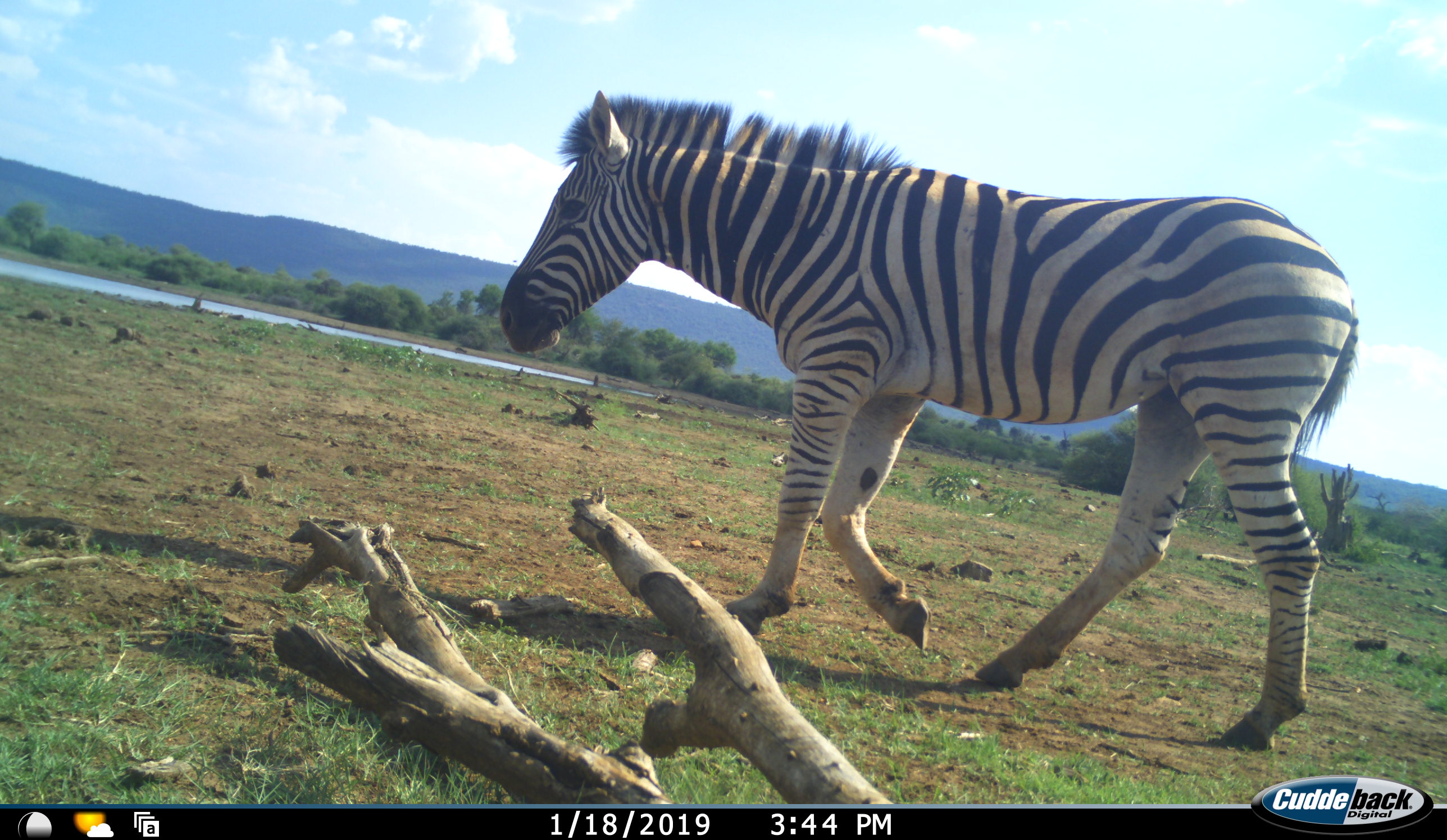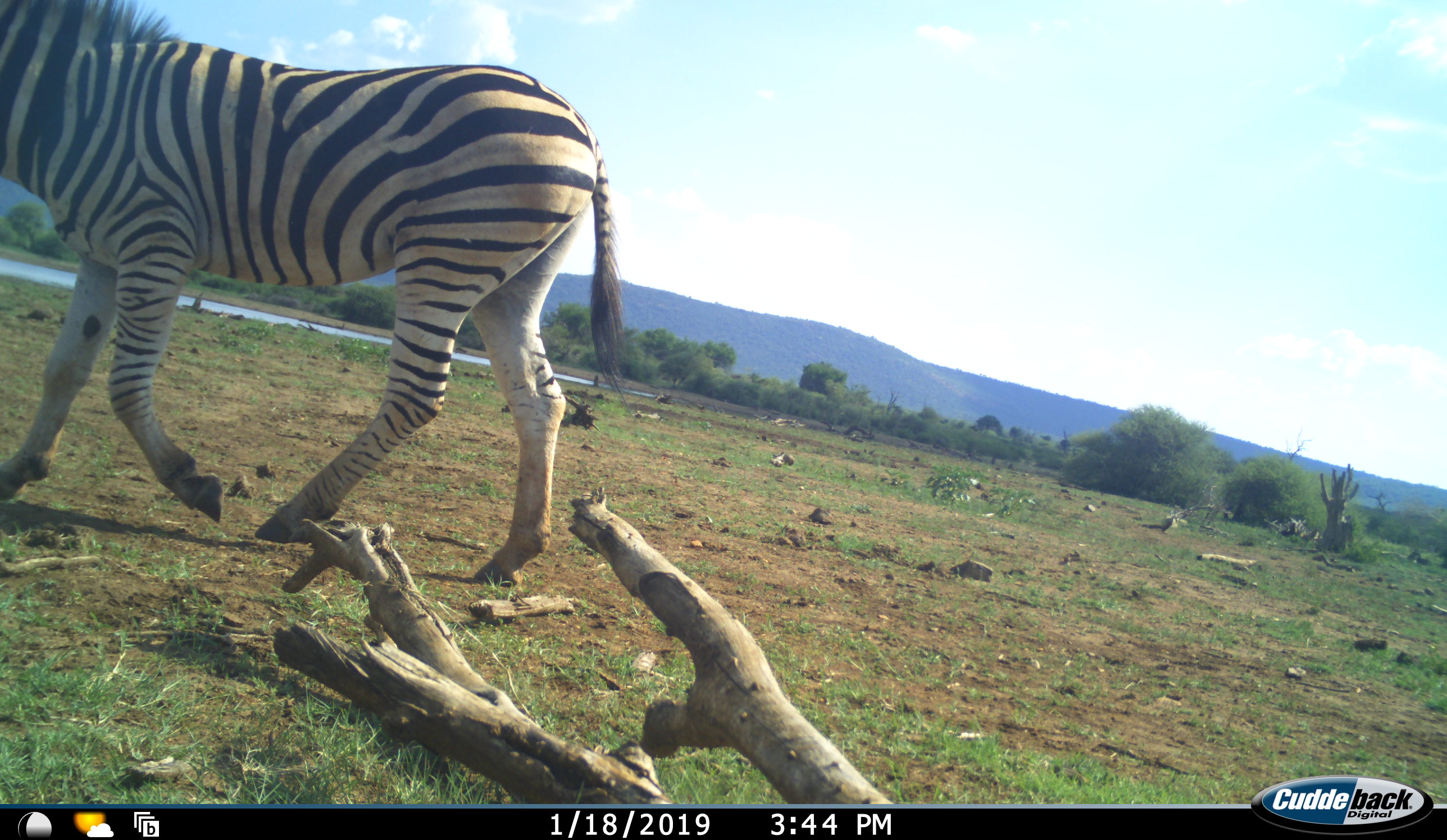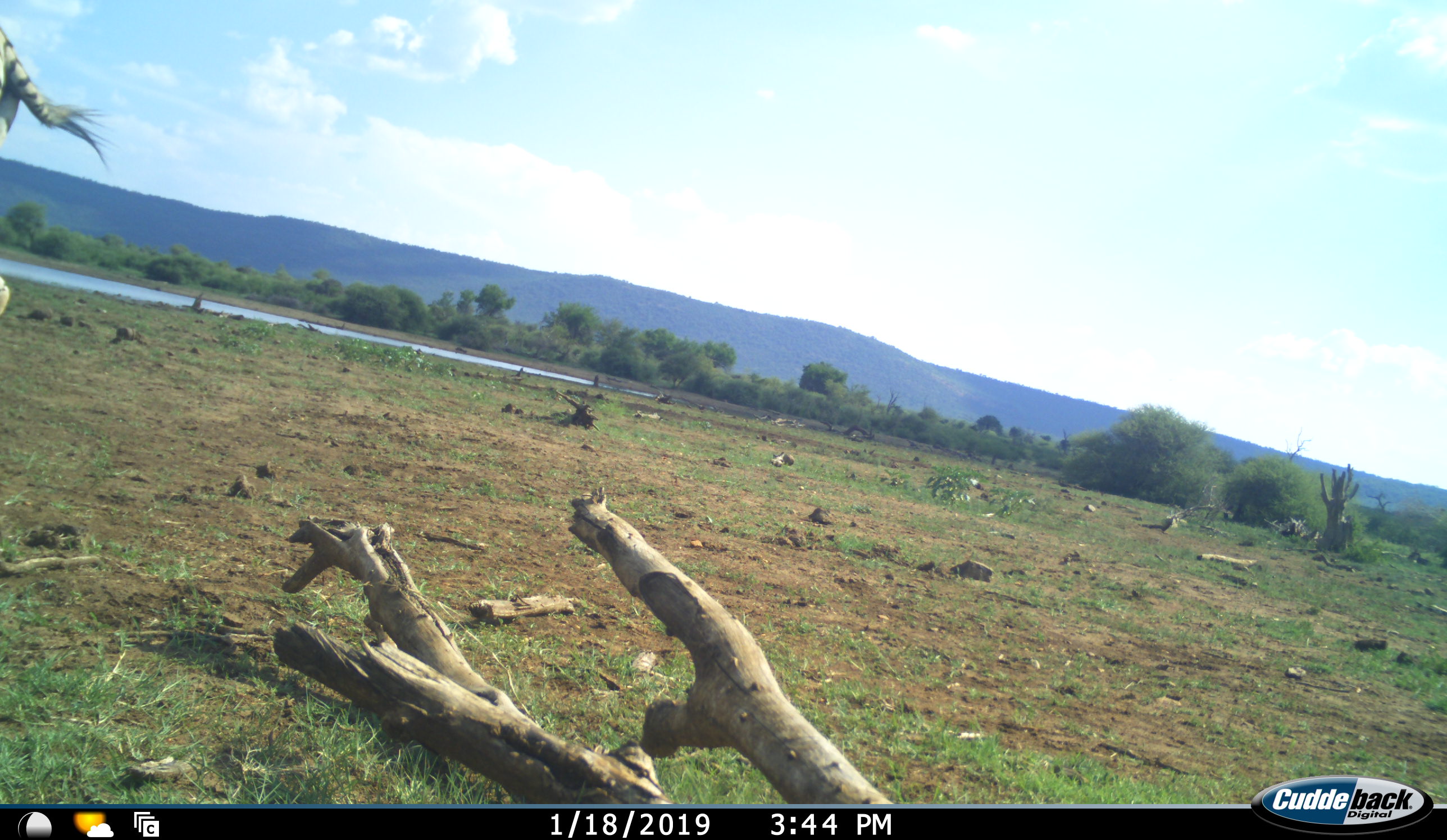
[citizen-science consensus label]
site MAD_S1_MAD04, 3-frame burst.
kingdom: Animalia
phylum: Chordata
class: Mammalia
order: Perissodactyla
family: Equidae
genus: Equus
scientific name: Equus quagga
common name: plains zebra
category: zebraplains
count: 1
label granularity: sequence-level